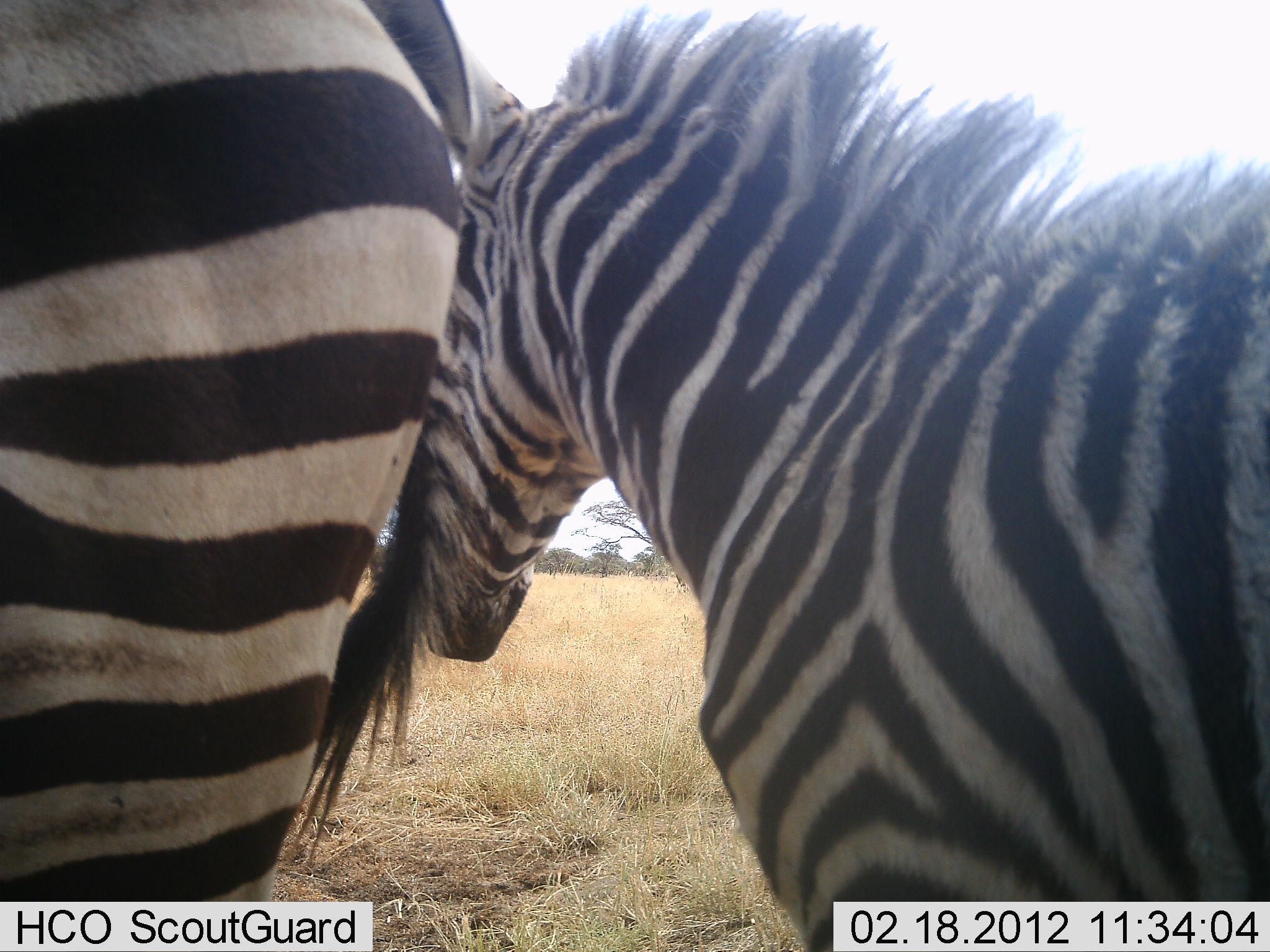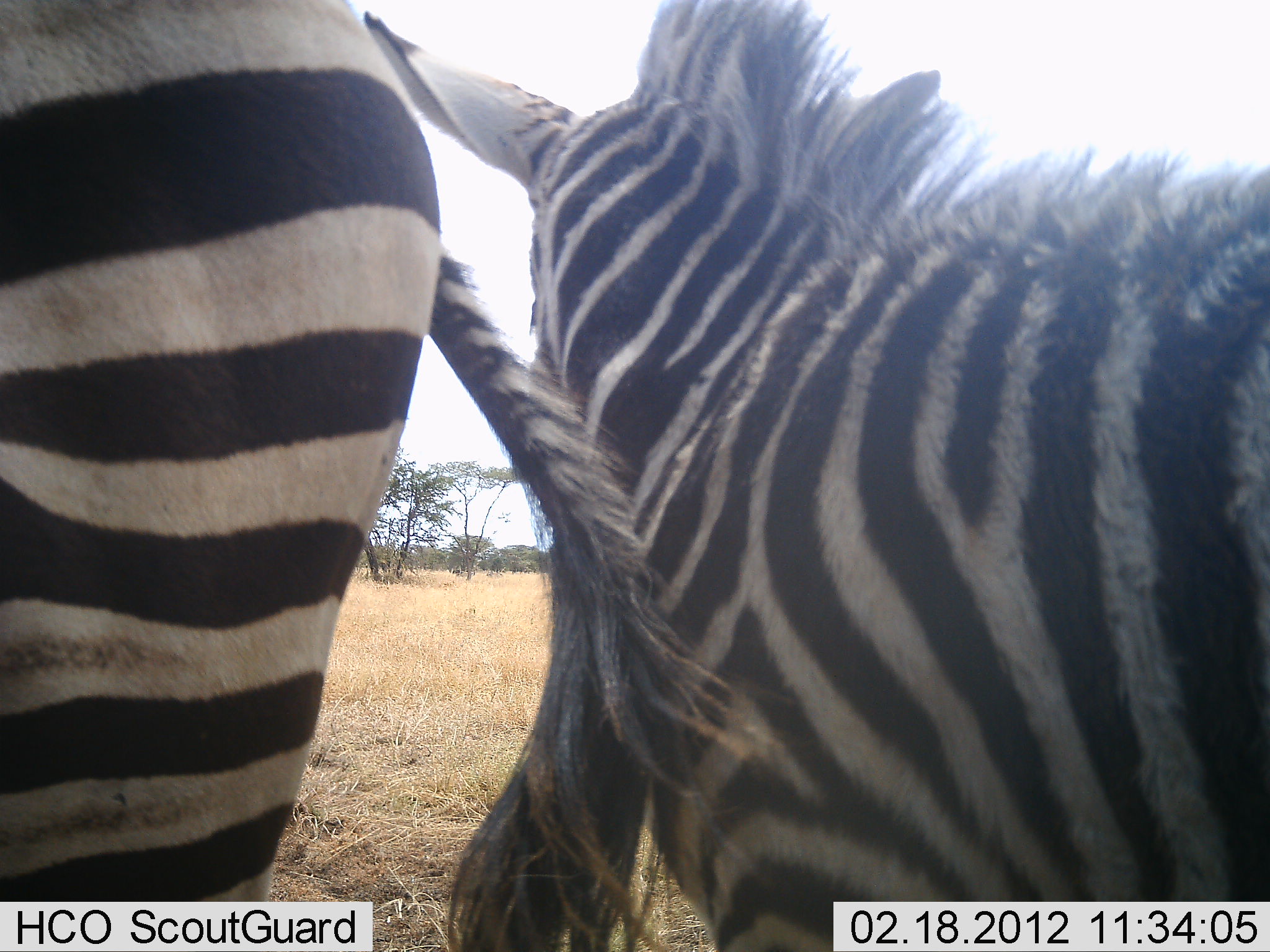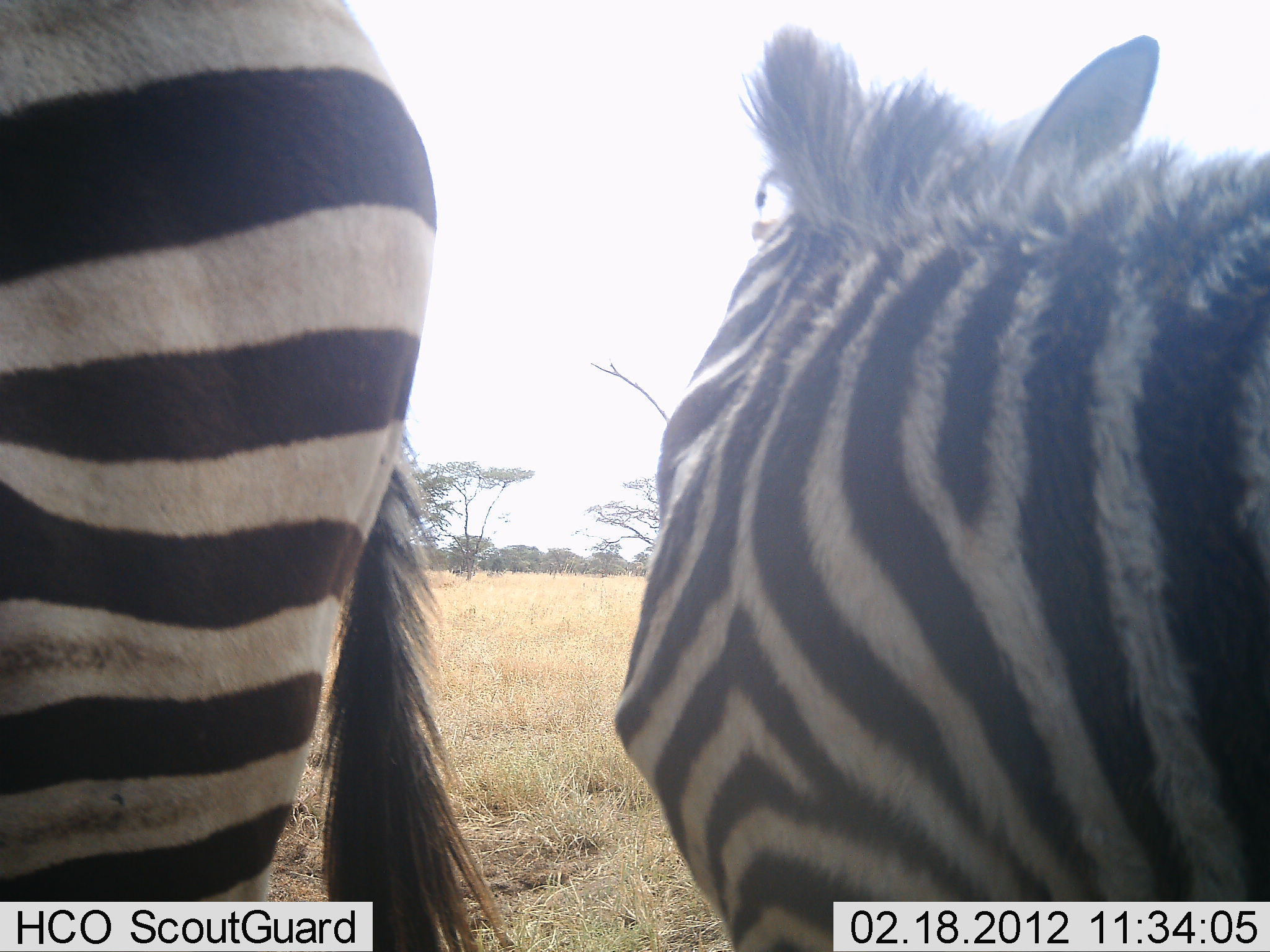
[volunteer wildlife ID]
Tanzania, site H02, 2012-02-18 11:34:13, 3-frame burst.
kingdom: Animalia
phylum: Chordata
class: Mammalia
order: Perissodactyla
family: Equidae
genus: Equus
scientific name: Equus quagga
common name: plains zebra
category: zebra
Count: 2.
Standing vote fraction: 89%.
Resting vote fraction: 4%.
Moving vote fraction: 11%.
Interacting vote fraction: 4%.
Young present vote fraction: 22%.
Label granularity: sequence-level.